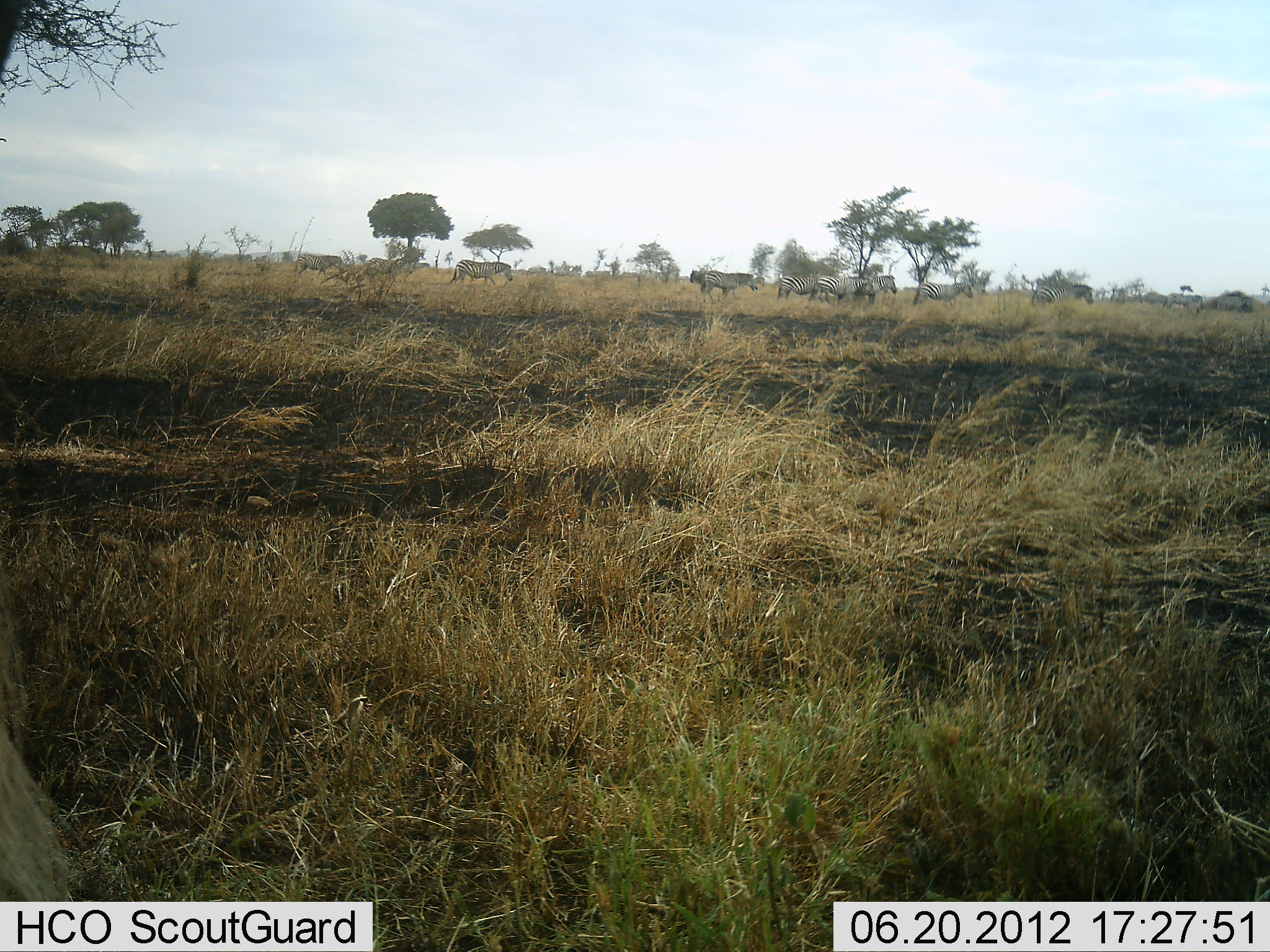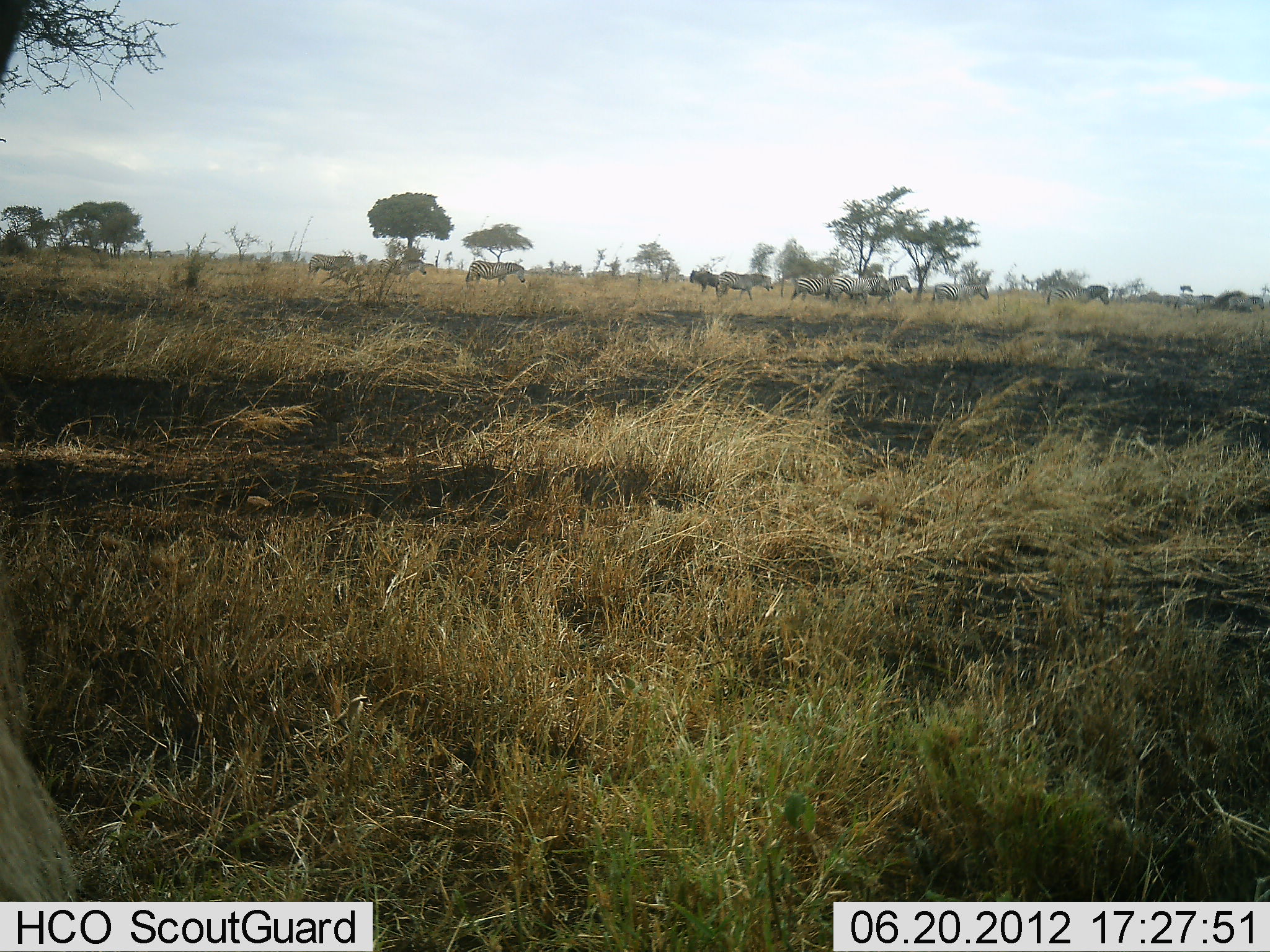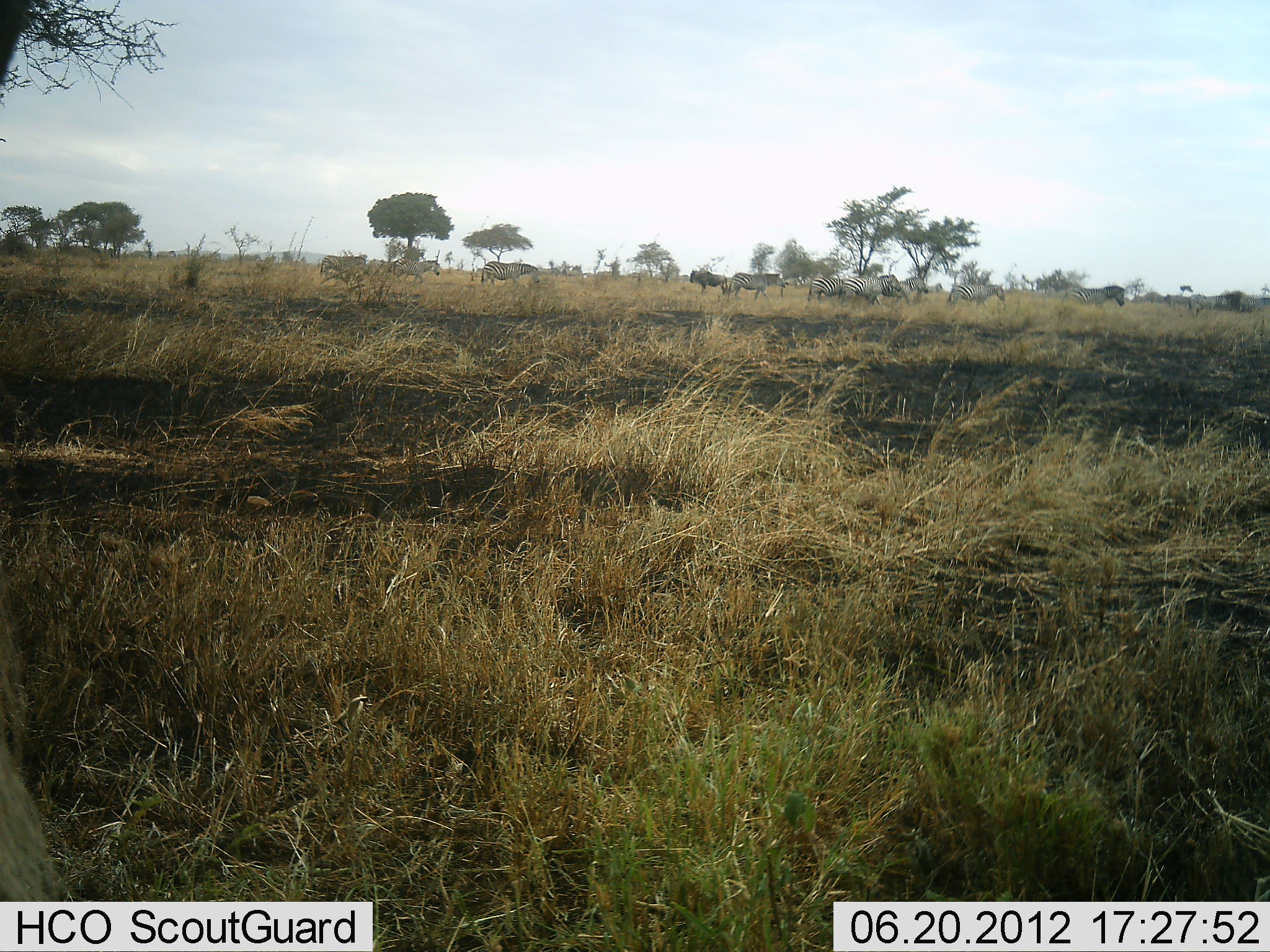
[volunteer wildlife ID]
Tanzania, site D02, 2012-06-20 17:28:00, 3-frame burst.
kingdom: Animalia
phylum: Chordata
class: Mammalia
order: Perissodactyla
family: Equidae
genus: Equus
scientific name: Equus quagga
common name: plains zebra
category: zebra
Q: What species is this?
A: Zebra (plains zebra) (Equus quagga).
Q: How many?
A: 9.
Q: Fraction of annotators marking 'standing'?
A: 64%.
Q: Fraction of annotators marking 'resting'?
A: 0%.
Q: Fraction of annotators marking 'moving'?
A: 64%.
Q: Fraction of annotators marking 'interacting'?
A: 0%.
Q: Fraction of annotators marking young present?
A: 0%.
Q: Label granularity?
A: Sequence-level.